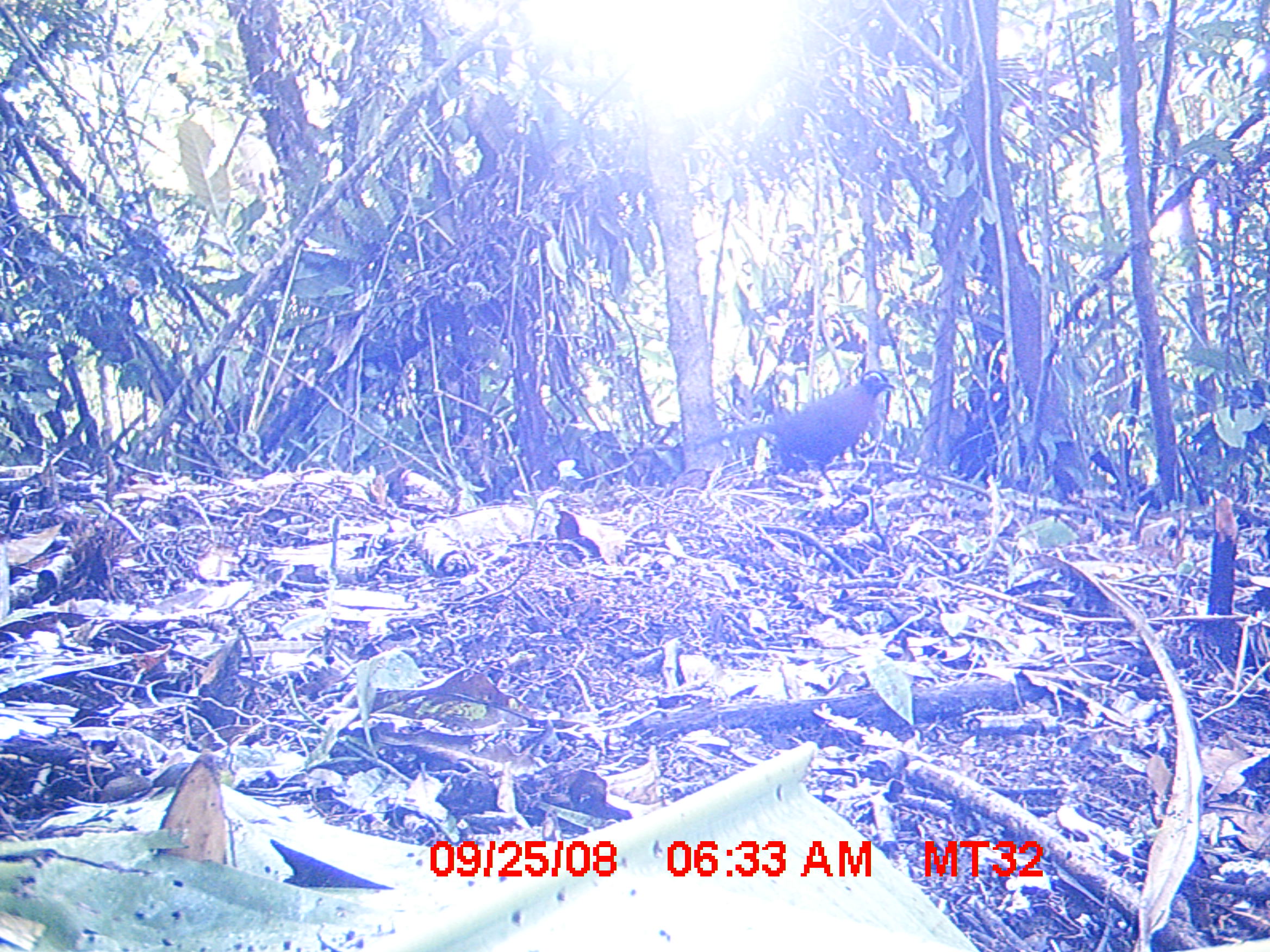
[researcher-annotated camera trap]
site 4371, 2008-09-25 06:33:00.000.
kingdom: Animalia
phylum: Chordata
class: Aves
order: Cuculiformes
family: Cuculidae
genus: Coua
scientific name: Coua serriana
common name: red-breasted coua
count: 1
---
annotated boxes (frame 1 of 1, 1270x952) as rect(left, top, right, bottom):
coua serriana: rect(691, 369, 895, 501)